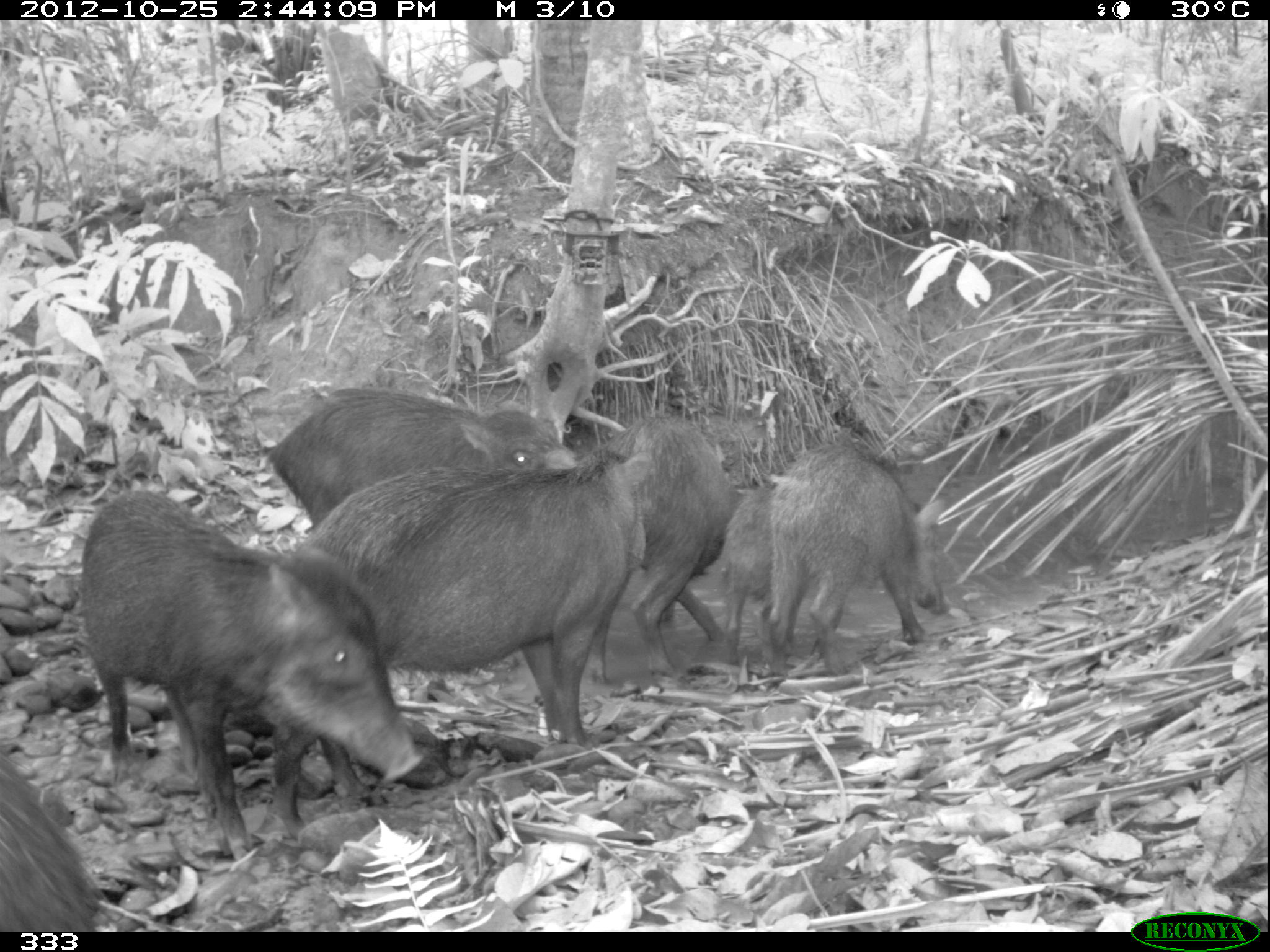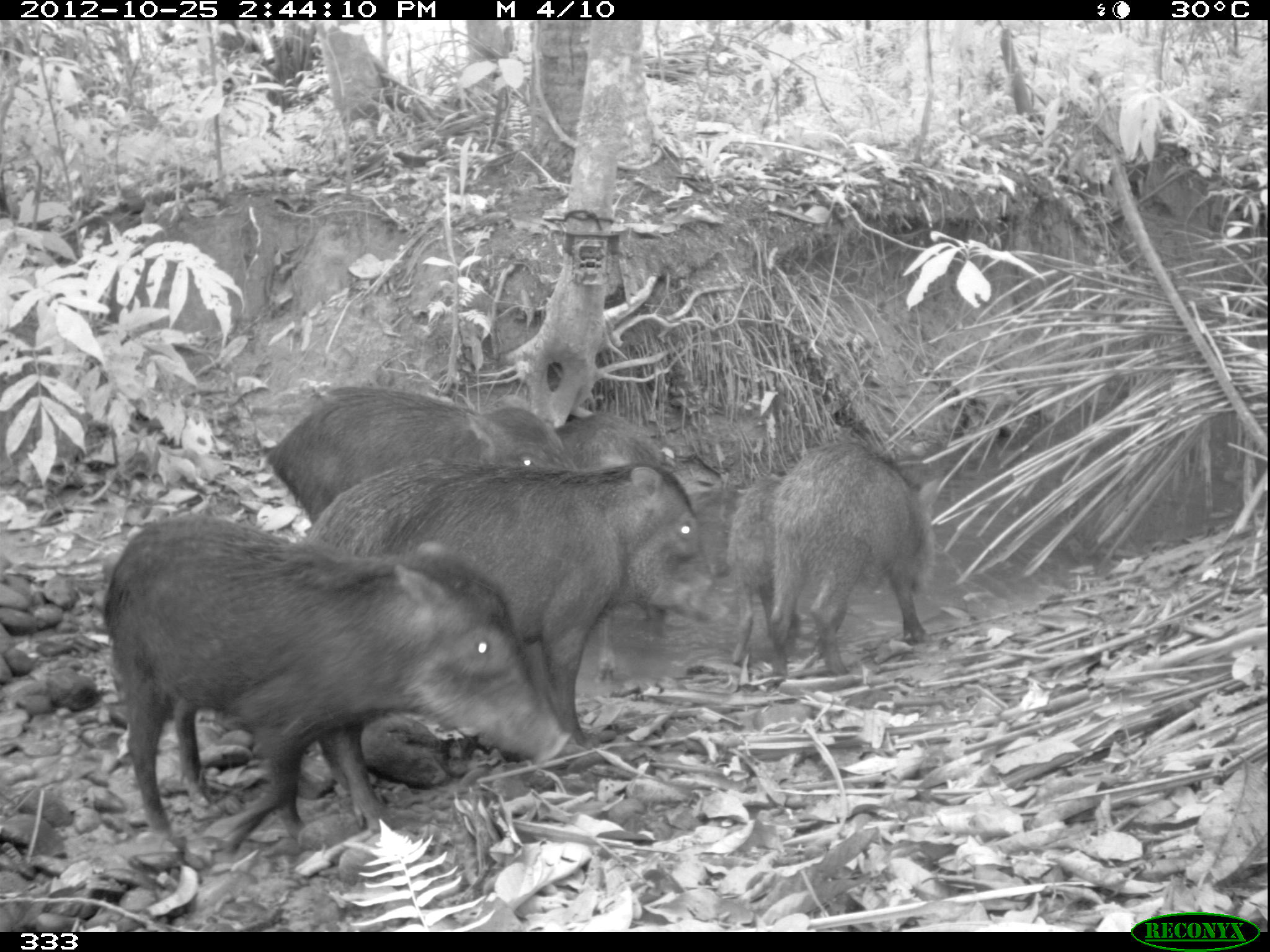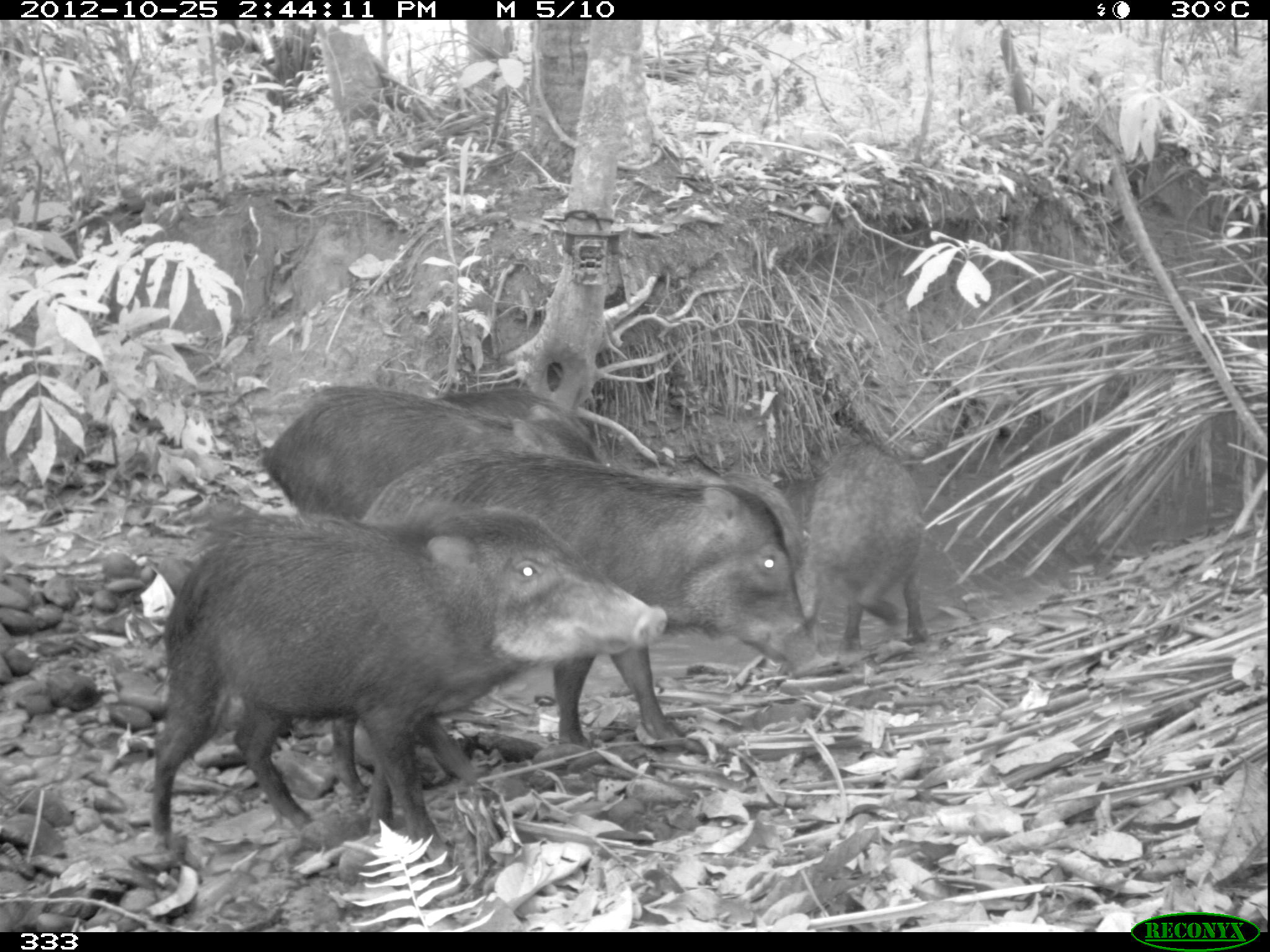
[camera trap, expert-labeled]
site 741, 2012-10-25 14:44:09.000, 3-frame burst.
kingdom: Animalia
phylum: Chordata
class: Mammalia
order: Artiodactyla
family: Tayassuidae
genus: Tayassu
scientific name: Tayassu pecari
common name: white-lipped peccary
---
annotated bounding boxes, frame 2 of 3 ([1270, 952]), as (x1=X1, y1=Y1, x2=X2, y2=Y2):
tayassu pecari: (x1=100, y1=511, x2=573, y2=856); (x1=304, y1=460, x2=732, y2=748); (x1=554, y1=412, x2=729, y2=680); (x1=263, y1=384, x2=578, y2=528); (x1=767, y1=438, x2=939, y2=679); (x1=726, y1=469, x2=800, y2=671)